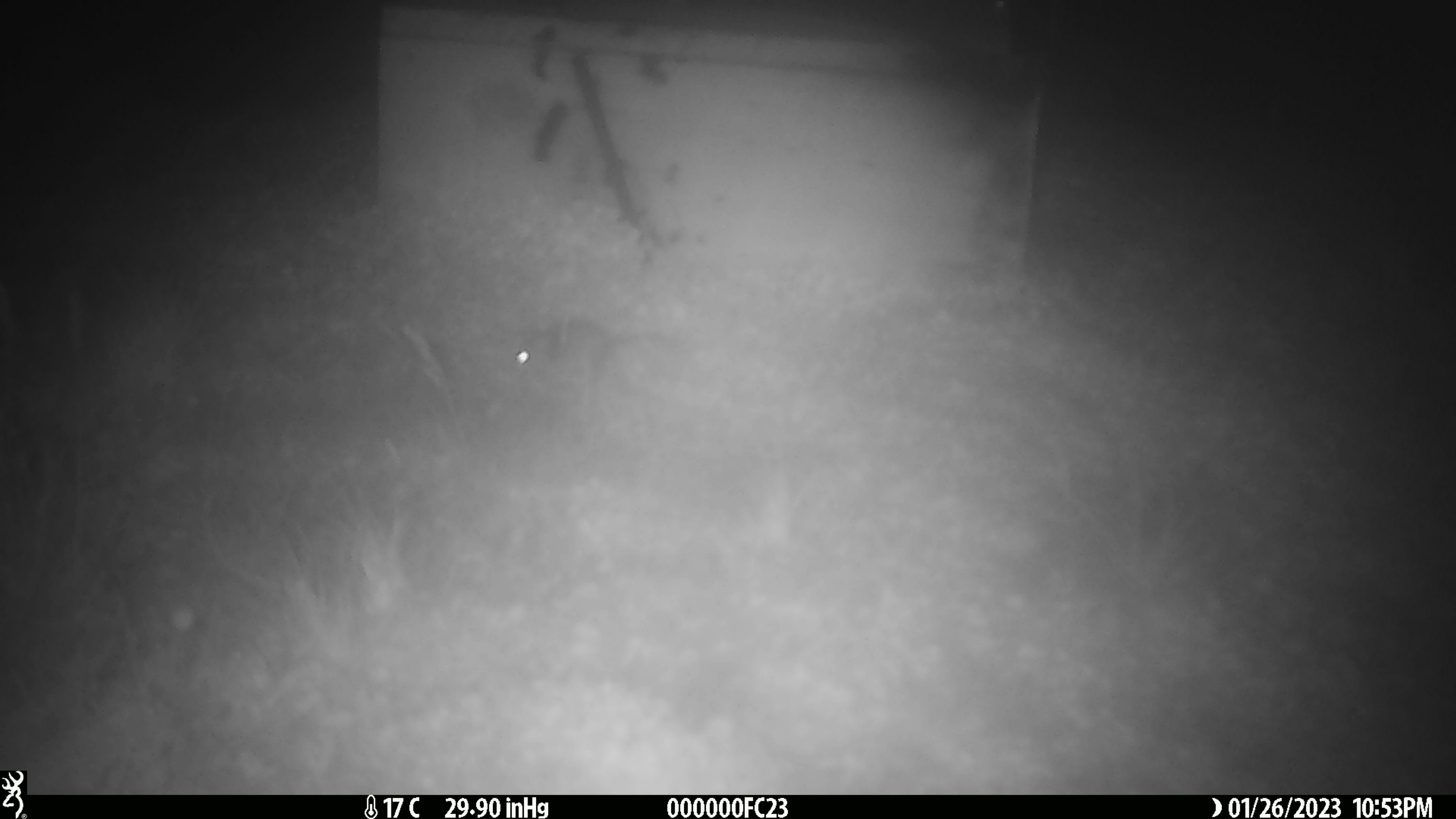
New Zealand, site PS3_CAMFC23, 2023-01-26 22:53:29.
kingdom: Animalia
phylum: Chordata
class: Mammalia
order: Rodentia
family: Muridae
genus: Mus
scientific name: Mus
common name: mouse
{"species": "mouse (Mus)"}